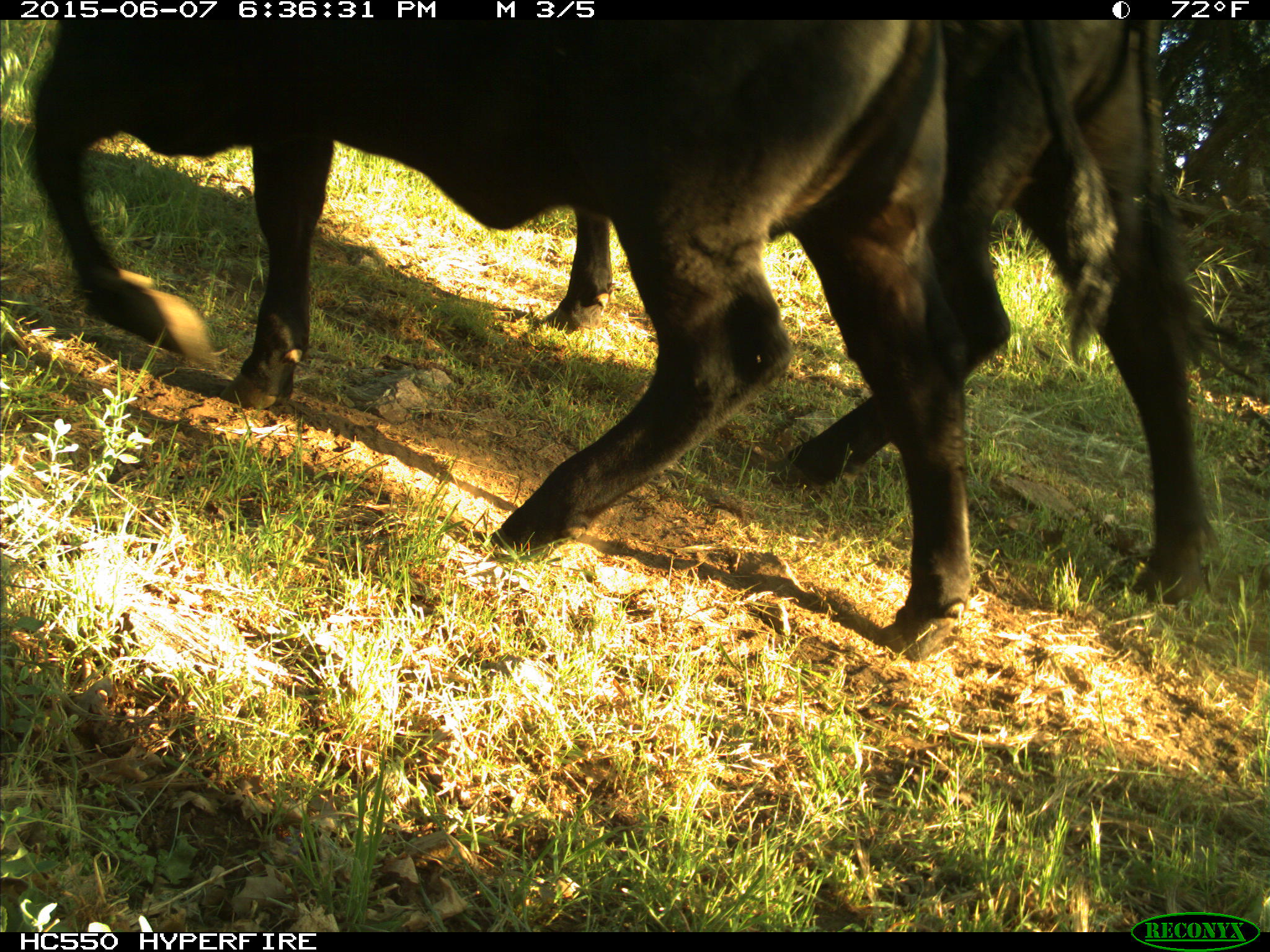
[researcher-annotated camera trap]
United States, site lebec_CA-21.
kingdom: Animalia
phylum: Chordata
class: Mammalia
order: Artiodactyla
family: Bovidae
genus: Bos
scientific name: Bos taurus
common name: domestic cow